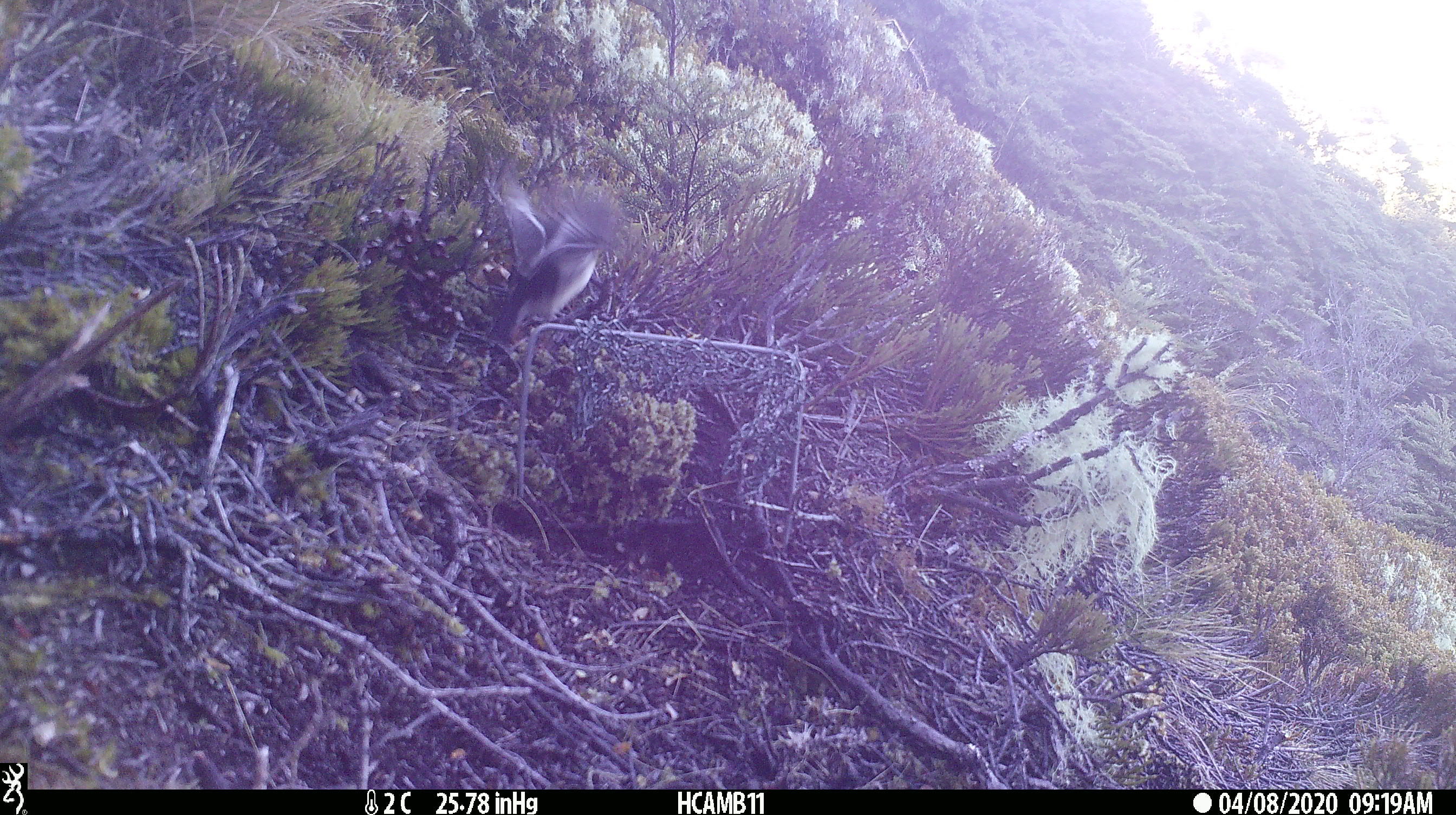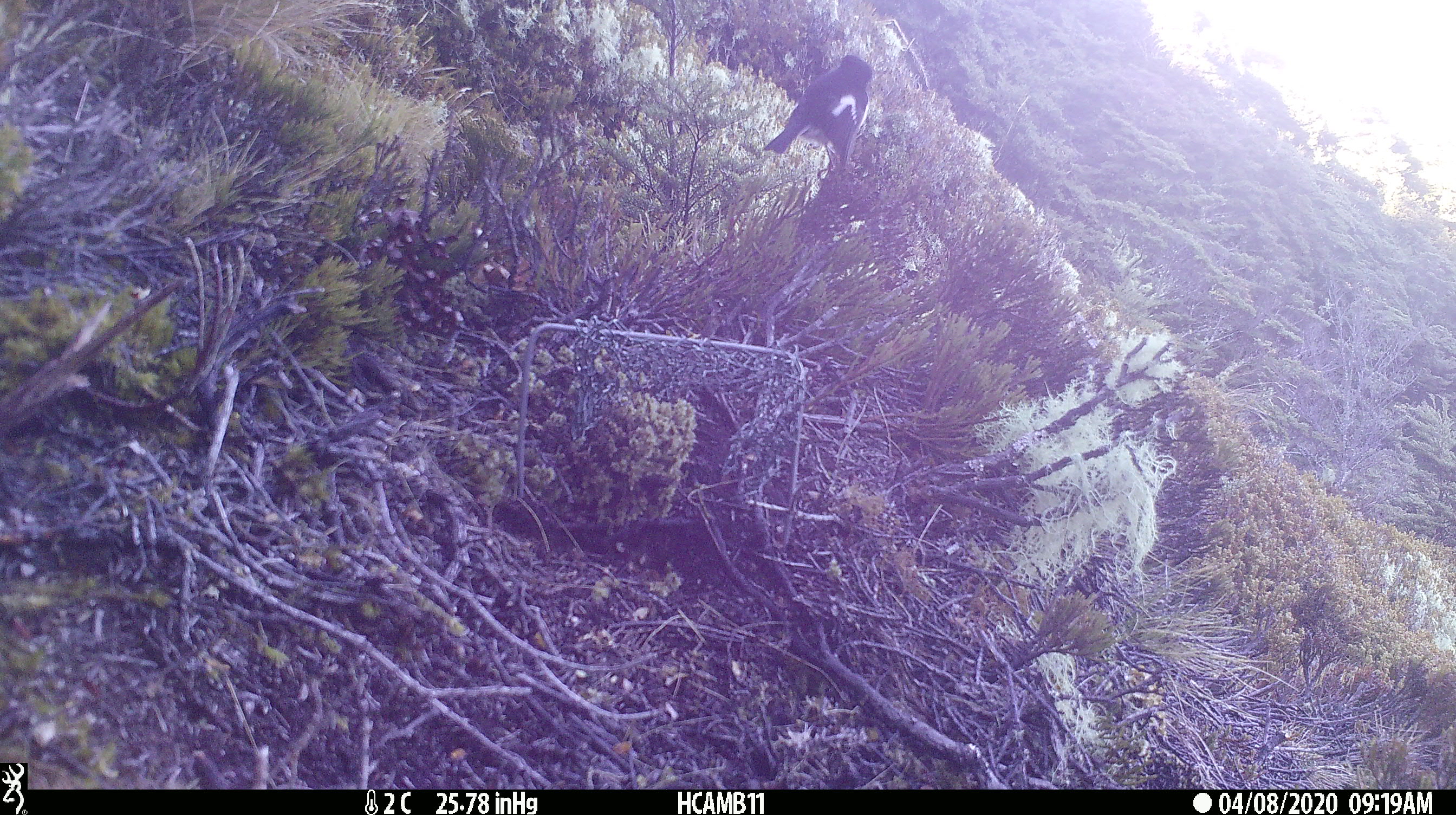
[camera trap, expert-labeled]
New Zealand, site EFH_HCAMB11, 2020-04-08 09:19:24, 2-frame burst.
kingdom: Animalia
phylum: Chordata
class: Aves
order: Passeriformes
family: Petroicidae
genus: Petroica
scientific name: Petroica macrocephala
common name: tomtit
Tomtit (Petroica macrocephala).